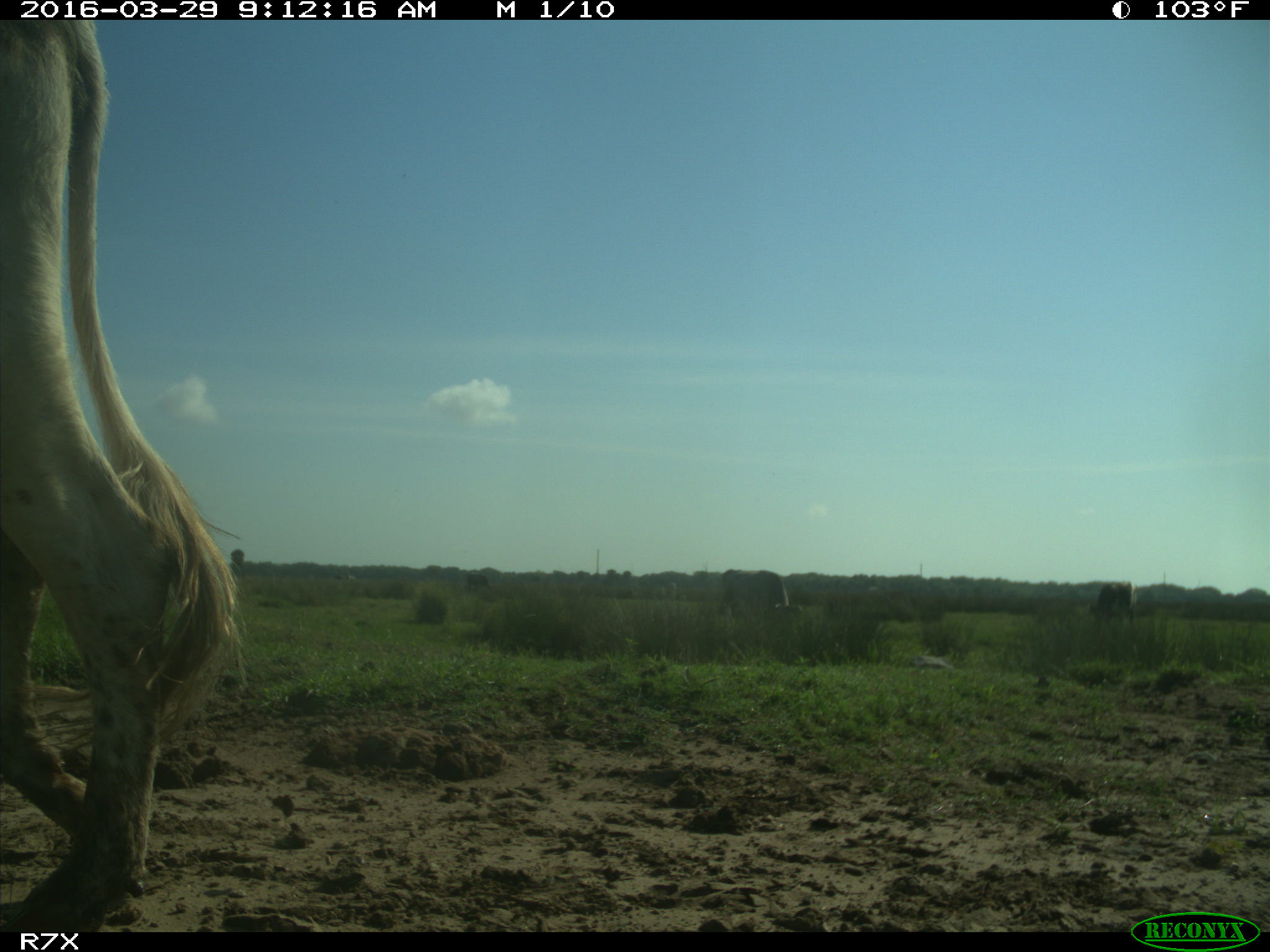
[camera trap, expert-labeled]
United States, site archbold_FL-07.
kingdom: Animalia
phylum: Chordata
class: Mammalia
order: Artiodactyla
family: Bovidae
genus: Bos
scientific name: Bos taurus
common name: domestic cow